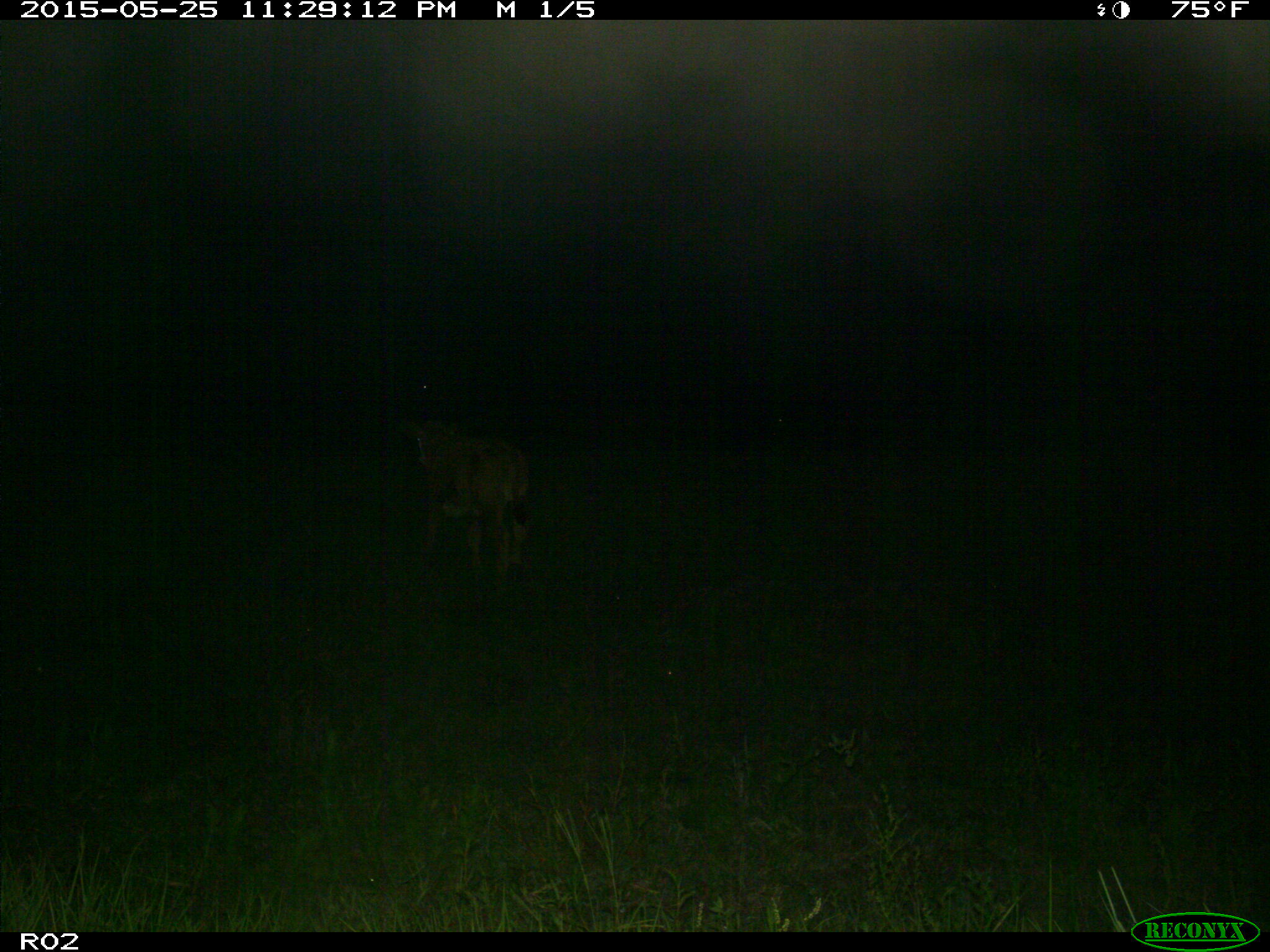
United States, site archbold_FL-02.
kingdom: Animalia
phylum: Chordata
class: Mammalia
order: Artiodactyla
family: Bovidae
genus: Bos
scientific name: Bos taurus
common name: domestic cow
Bos taurus (domestic cow).